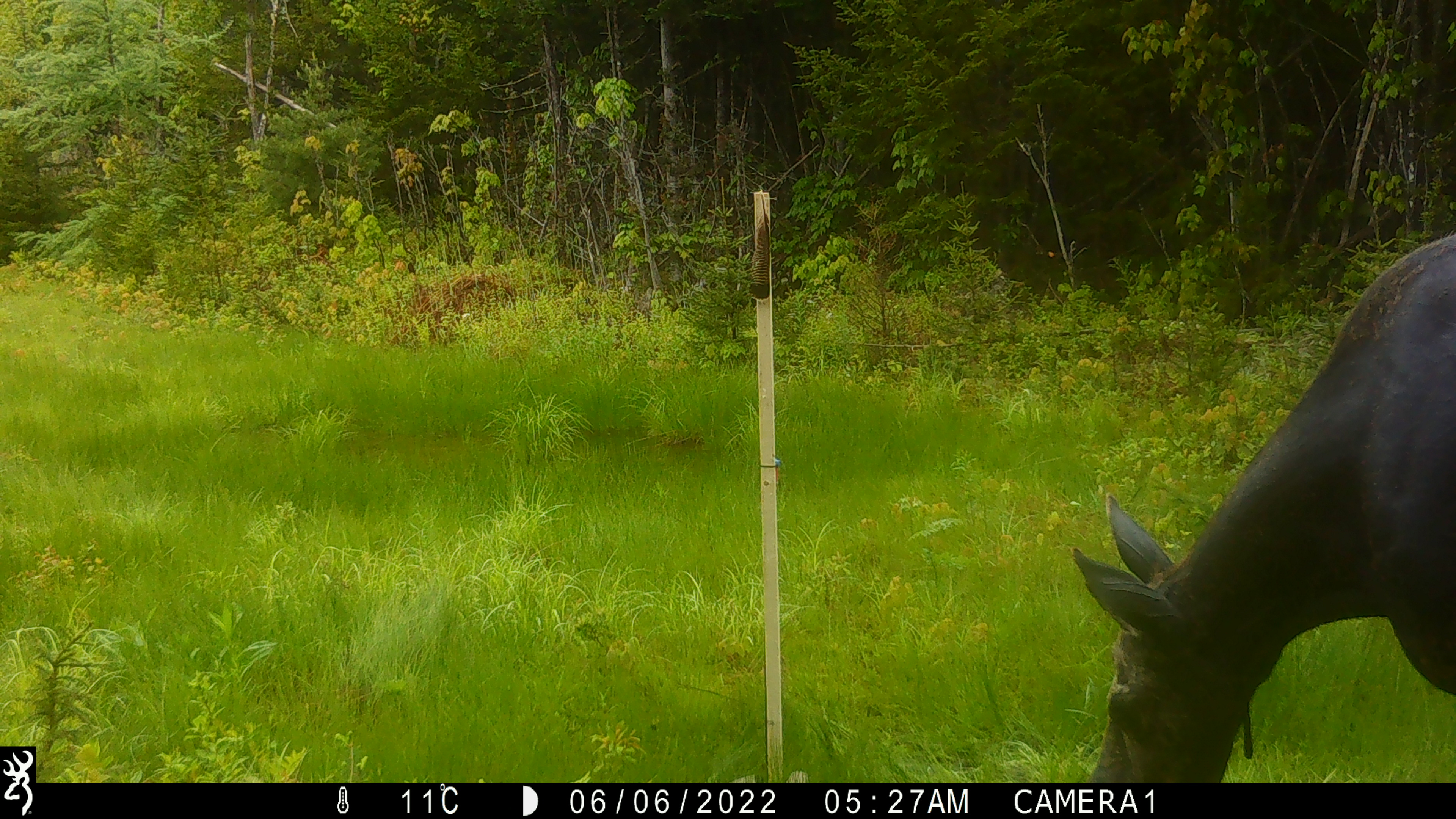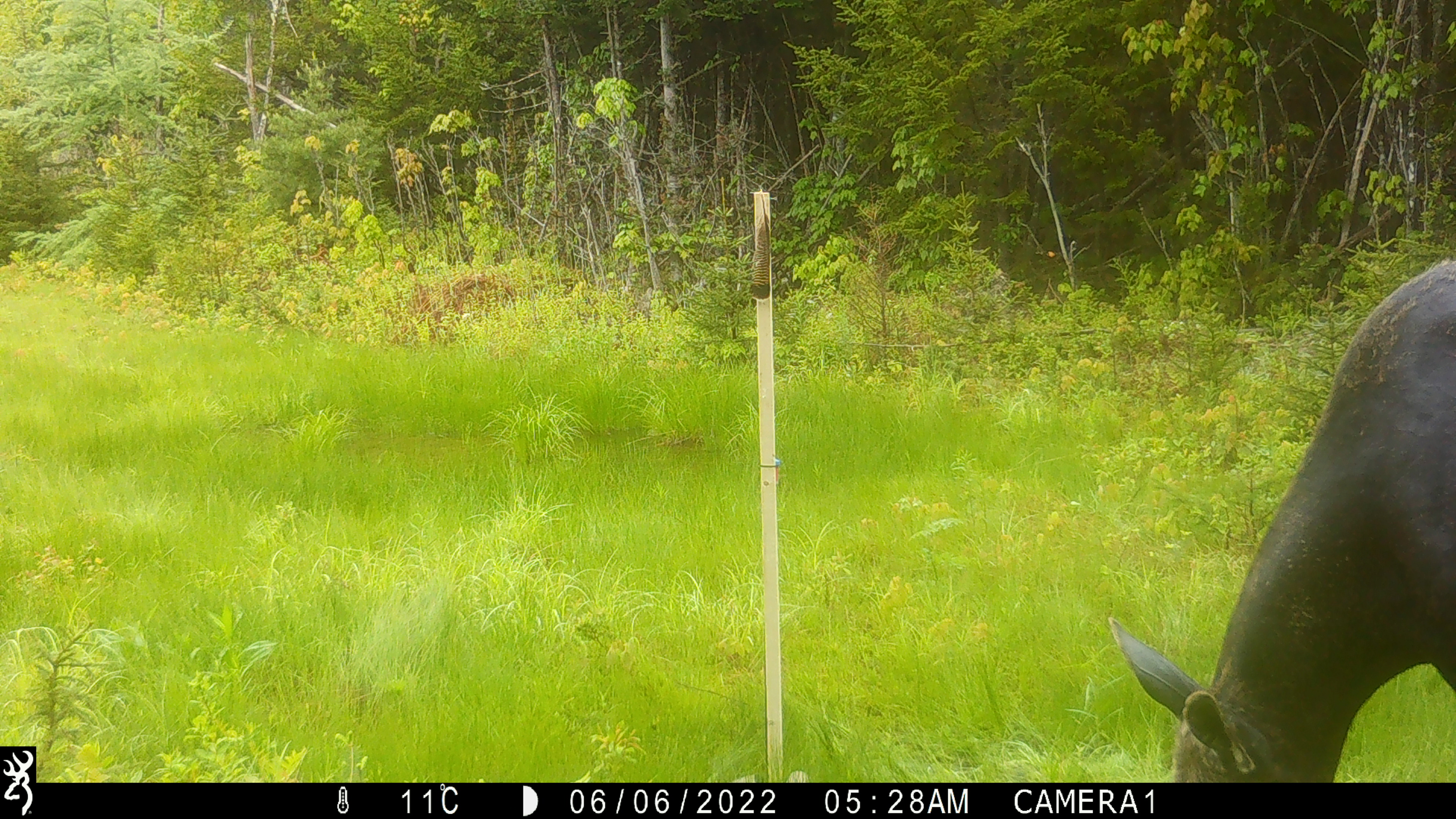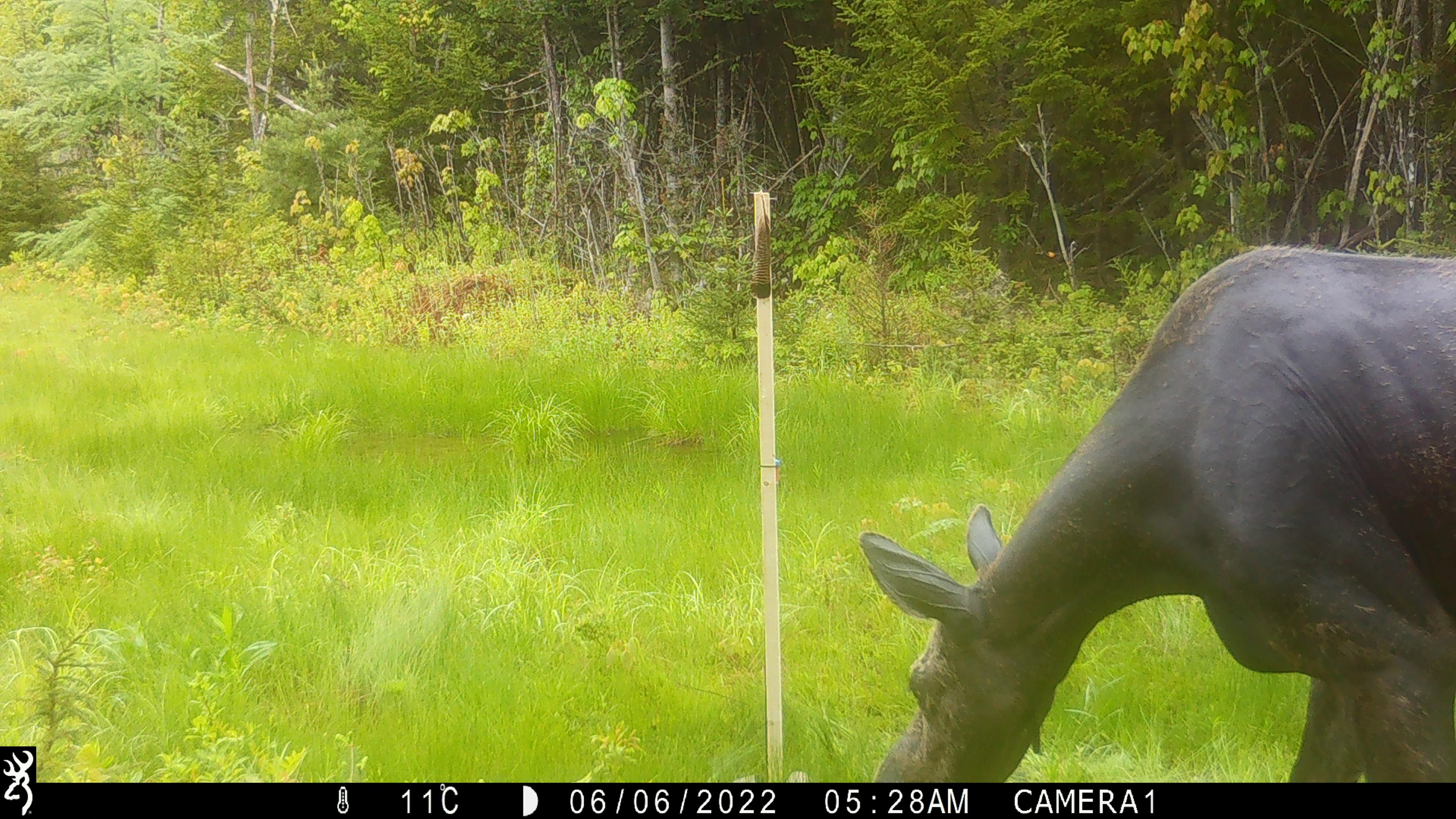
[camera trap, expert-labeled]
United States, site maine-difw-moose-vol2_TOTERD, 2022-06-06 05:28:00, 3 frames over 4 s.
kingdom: Animalia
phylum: Chordata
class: Mammalia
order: Artiodactyla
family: Cervidae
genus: Alces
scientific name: Alces alces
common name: moose